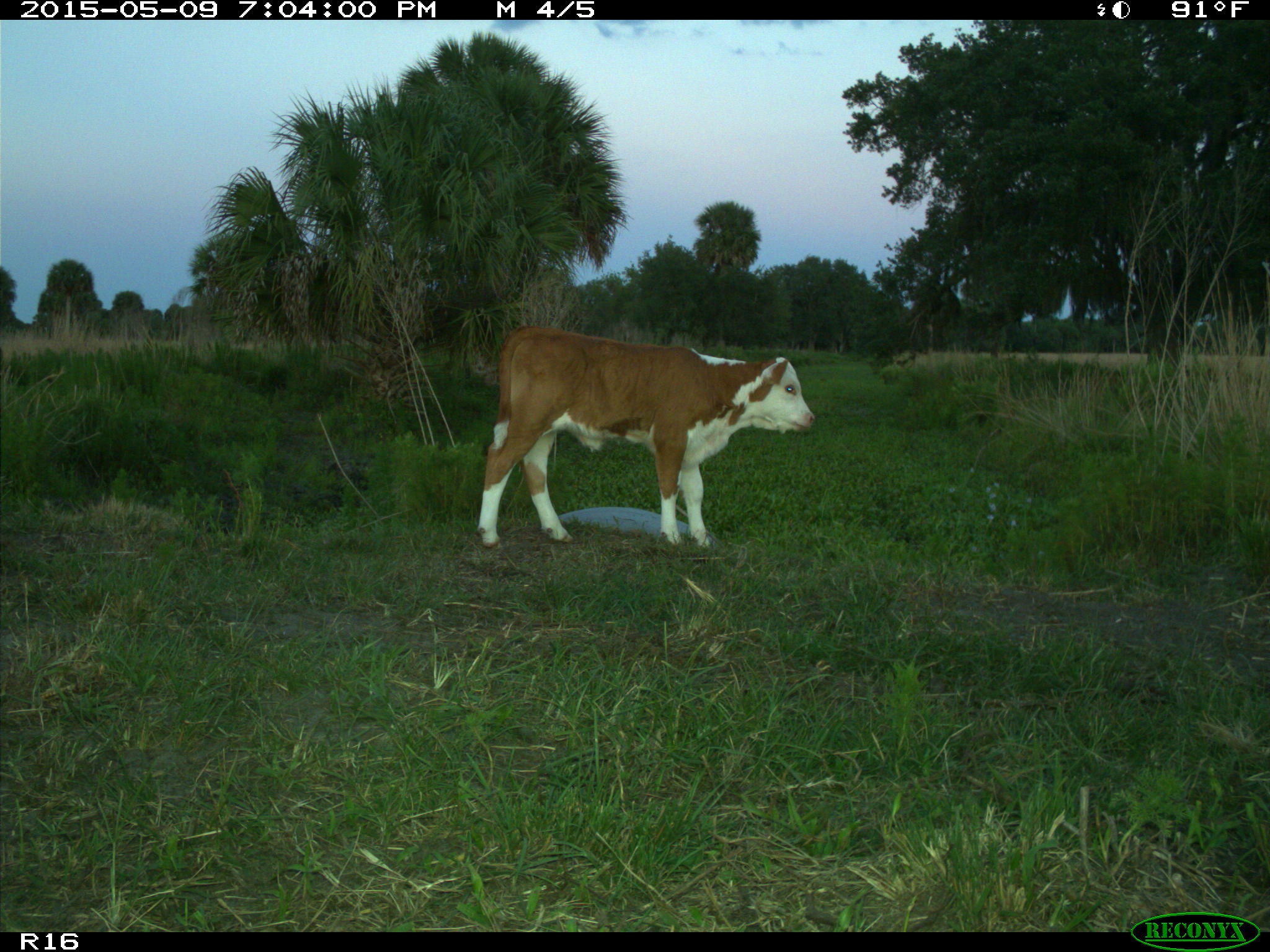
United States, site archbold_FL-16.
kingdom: Animalia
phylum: Chordata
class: Mammalia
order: Artiodactyla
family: Bovidae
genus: Bos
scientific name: Bos taurus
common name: domestic cow